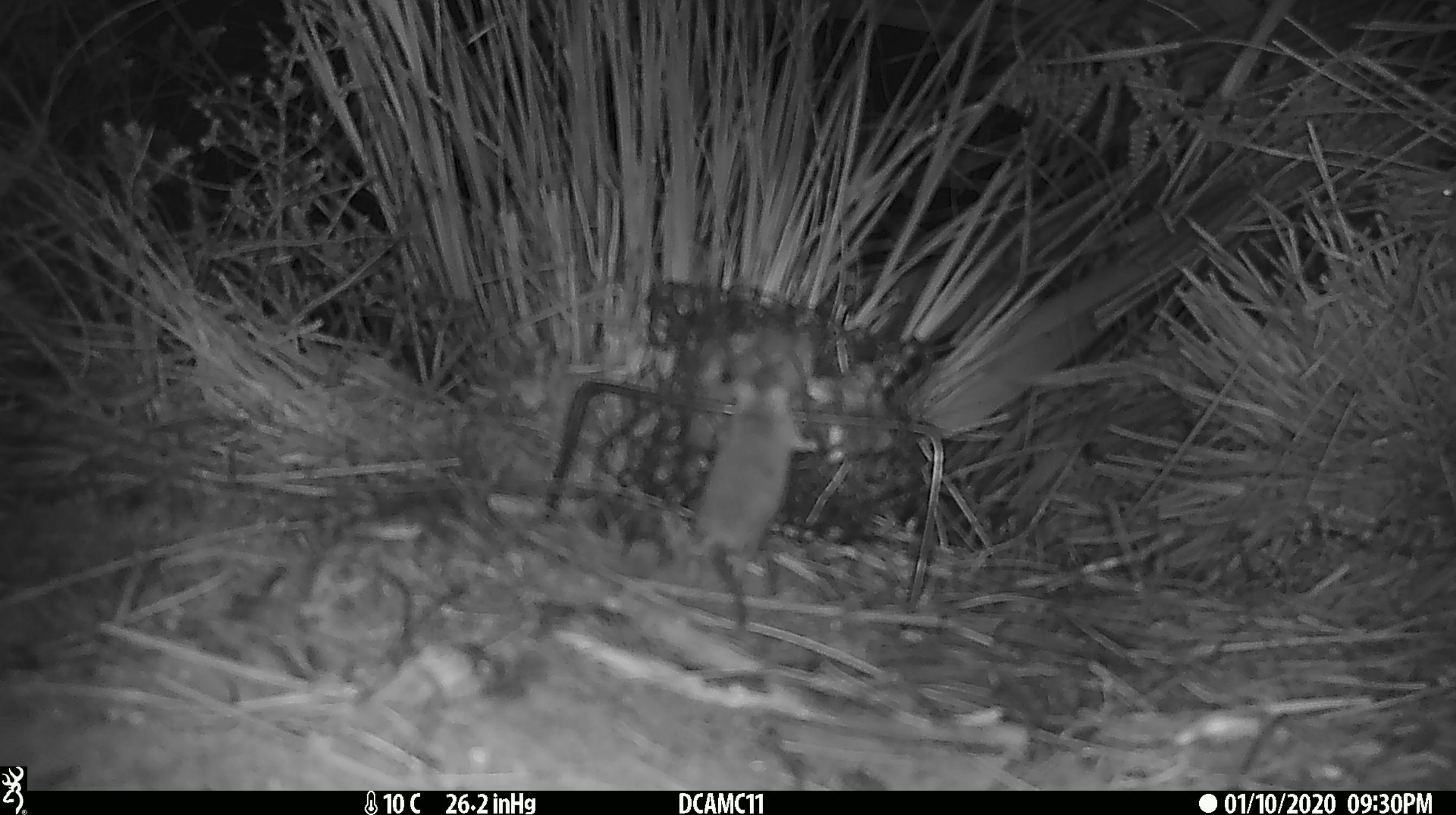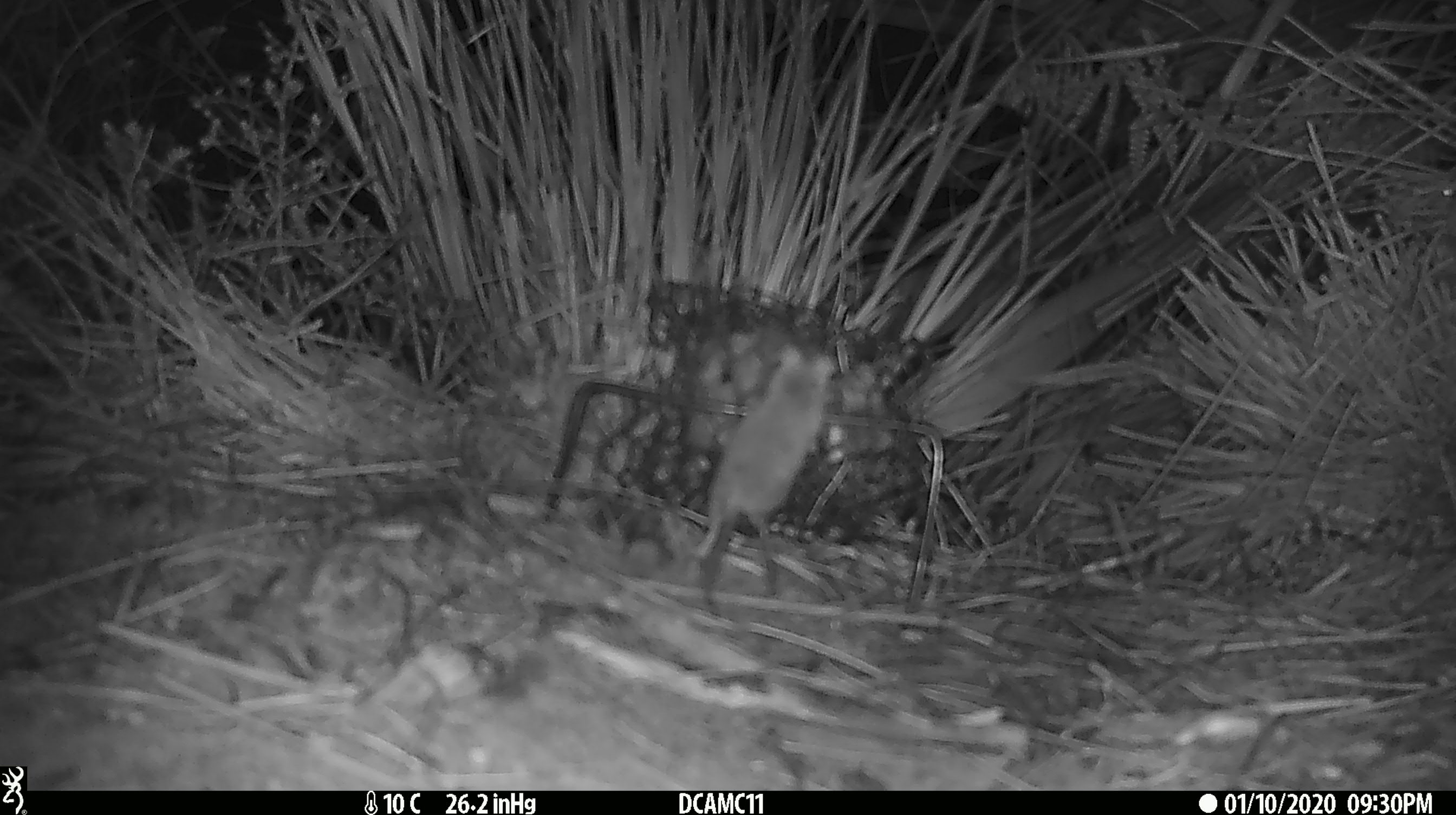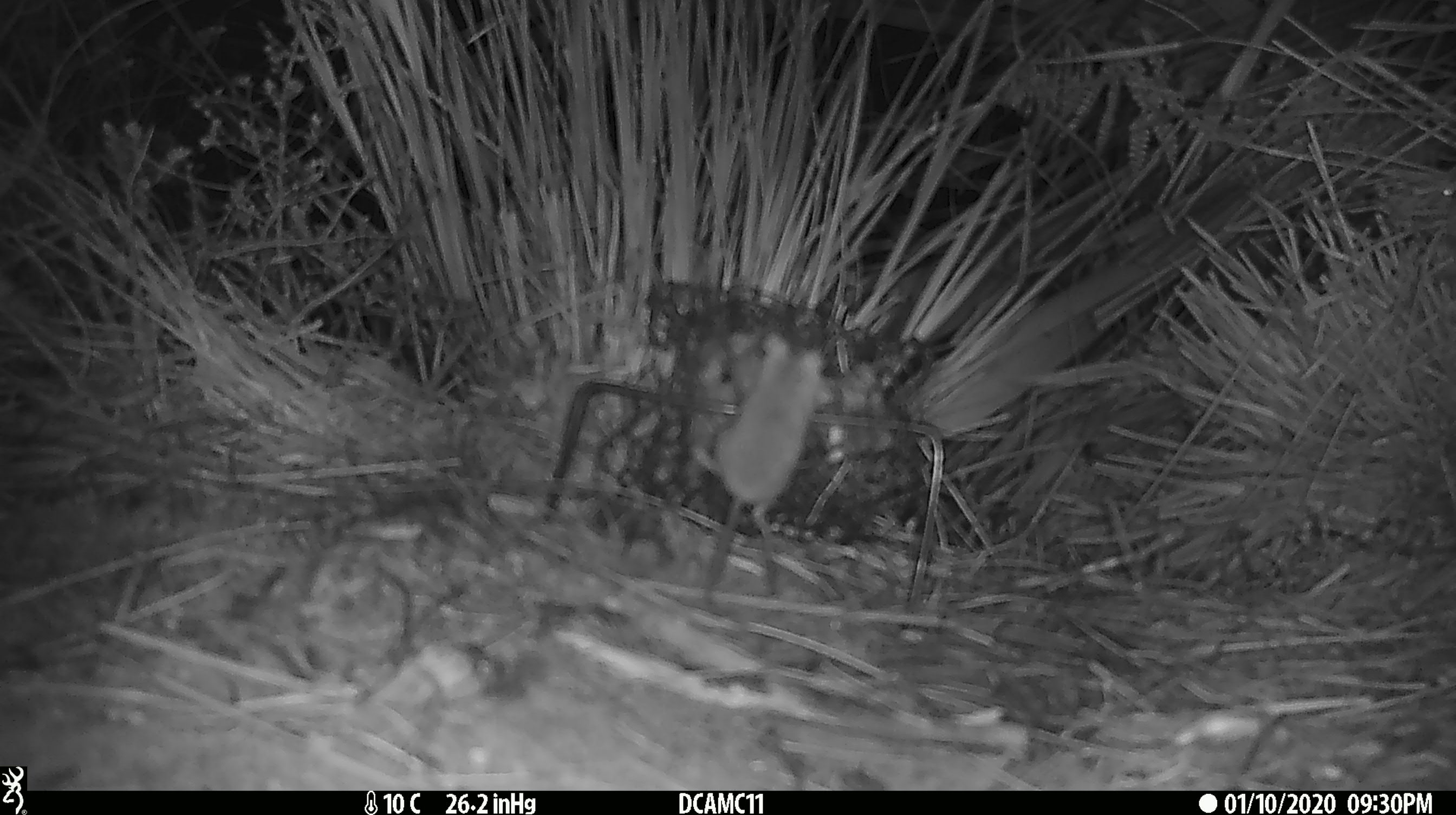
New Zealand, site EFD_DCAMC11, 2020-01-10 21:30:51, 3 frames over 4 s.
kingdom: Animalia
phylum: Chordata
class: Mammalia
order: Rodentia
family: Muridae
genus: Mus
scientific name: Mus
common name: mouse